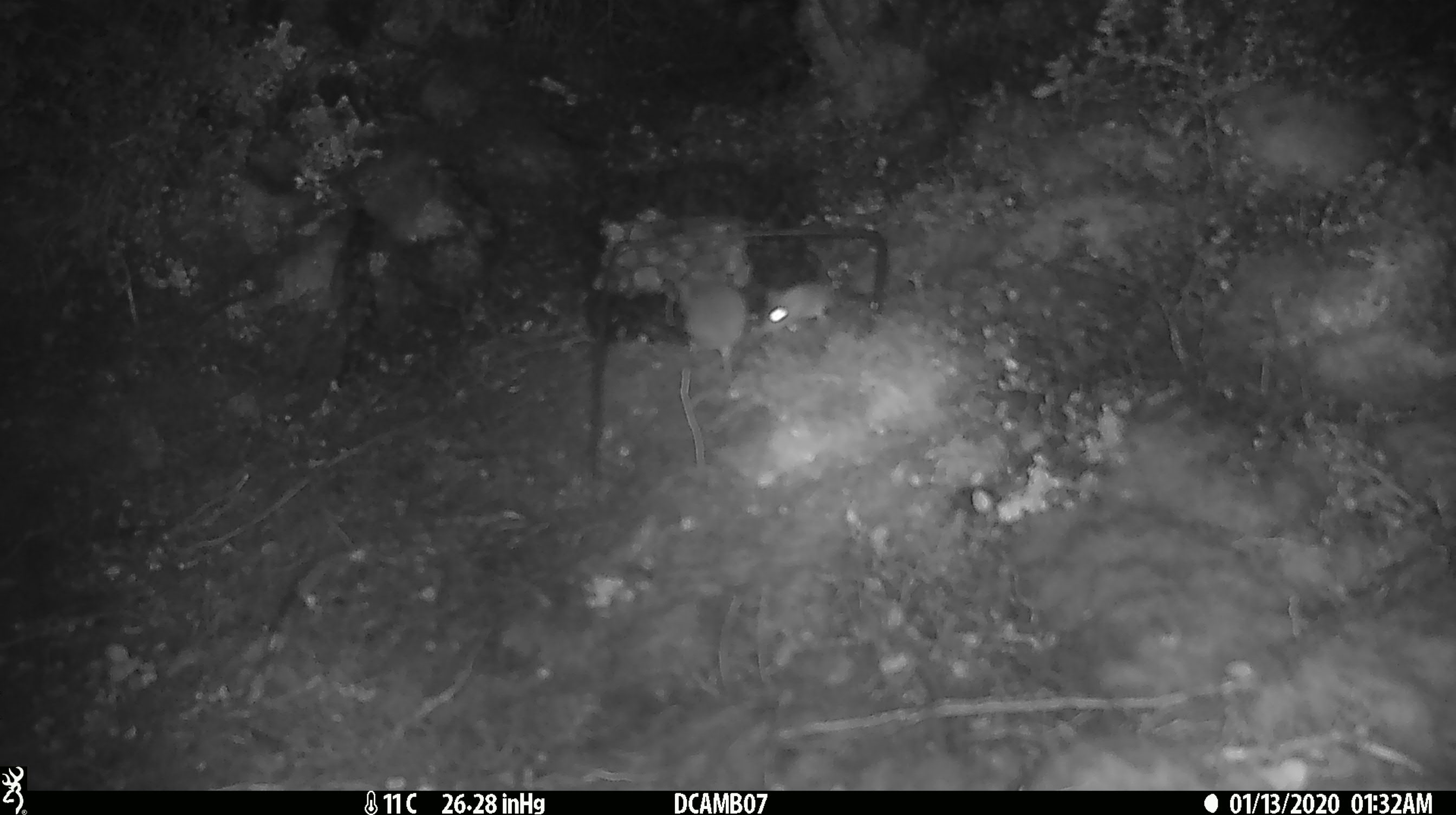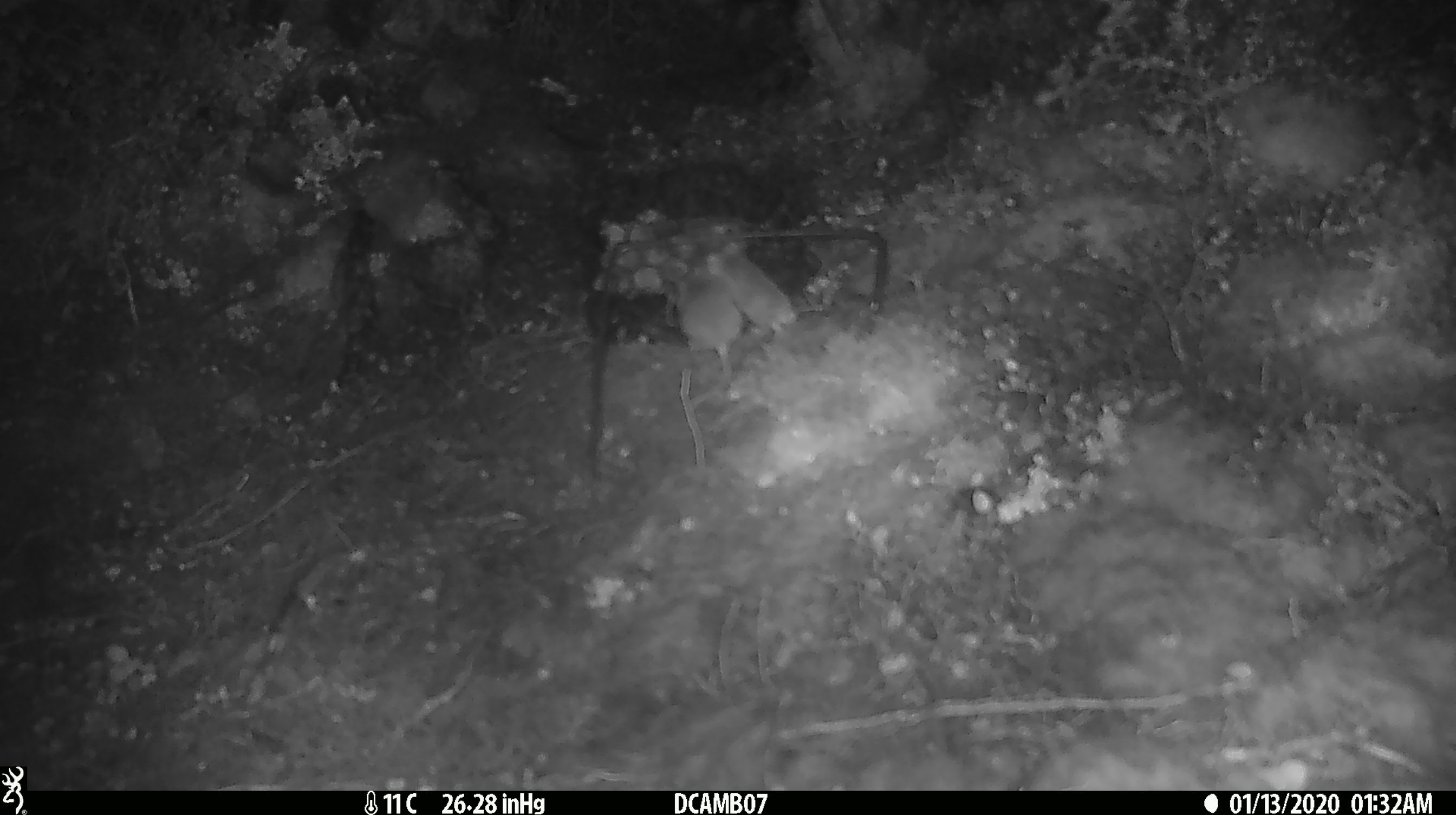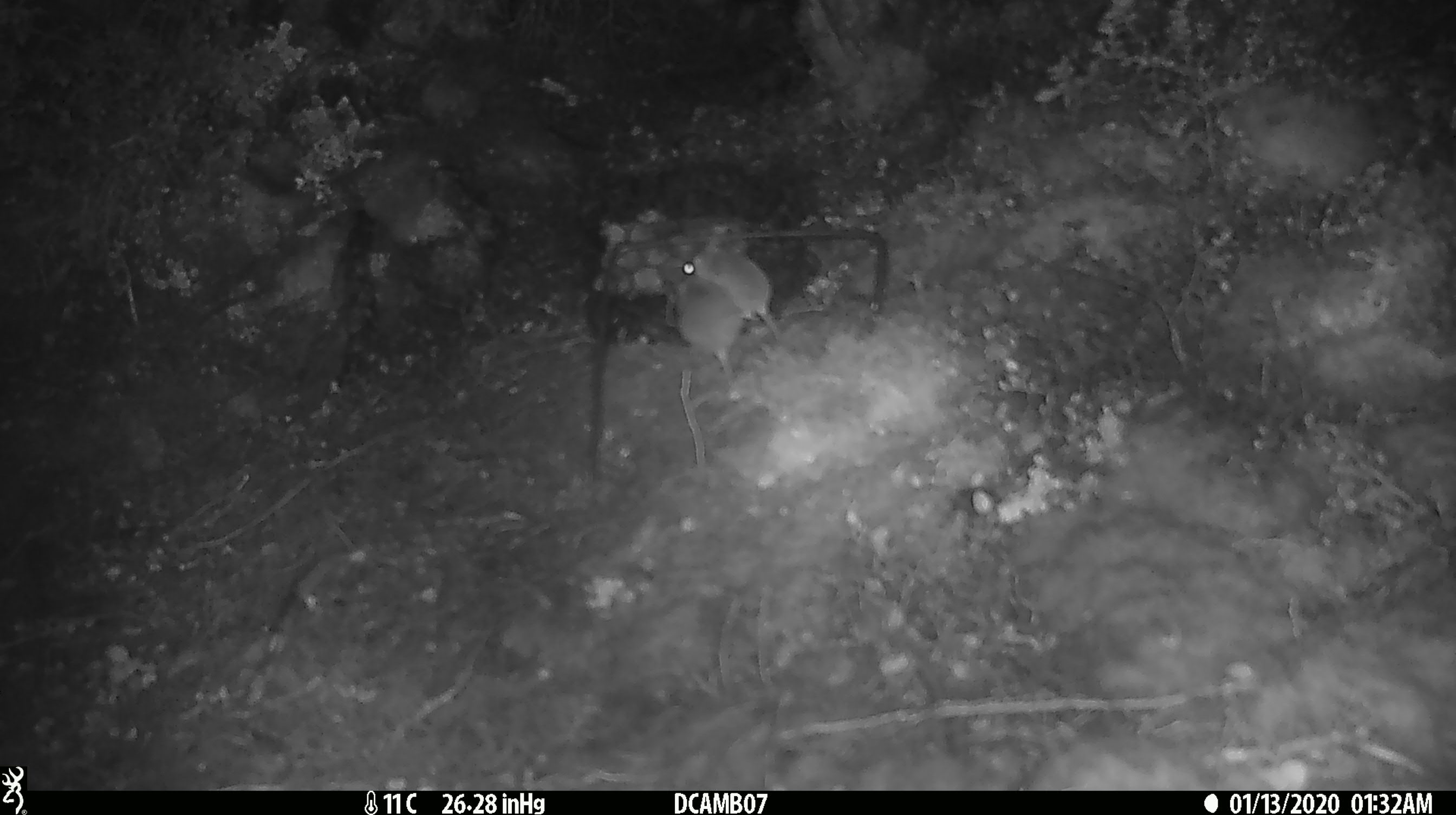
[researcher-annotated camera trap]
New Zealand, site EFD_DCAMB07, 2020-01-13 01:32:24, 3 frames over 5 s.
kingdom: Animalia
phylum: Chordata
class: Mammalia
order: Rodentia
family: Muridae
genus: Mus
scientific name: Mus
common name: mouse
Mouse (Mus).